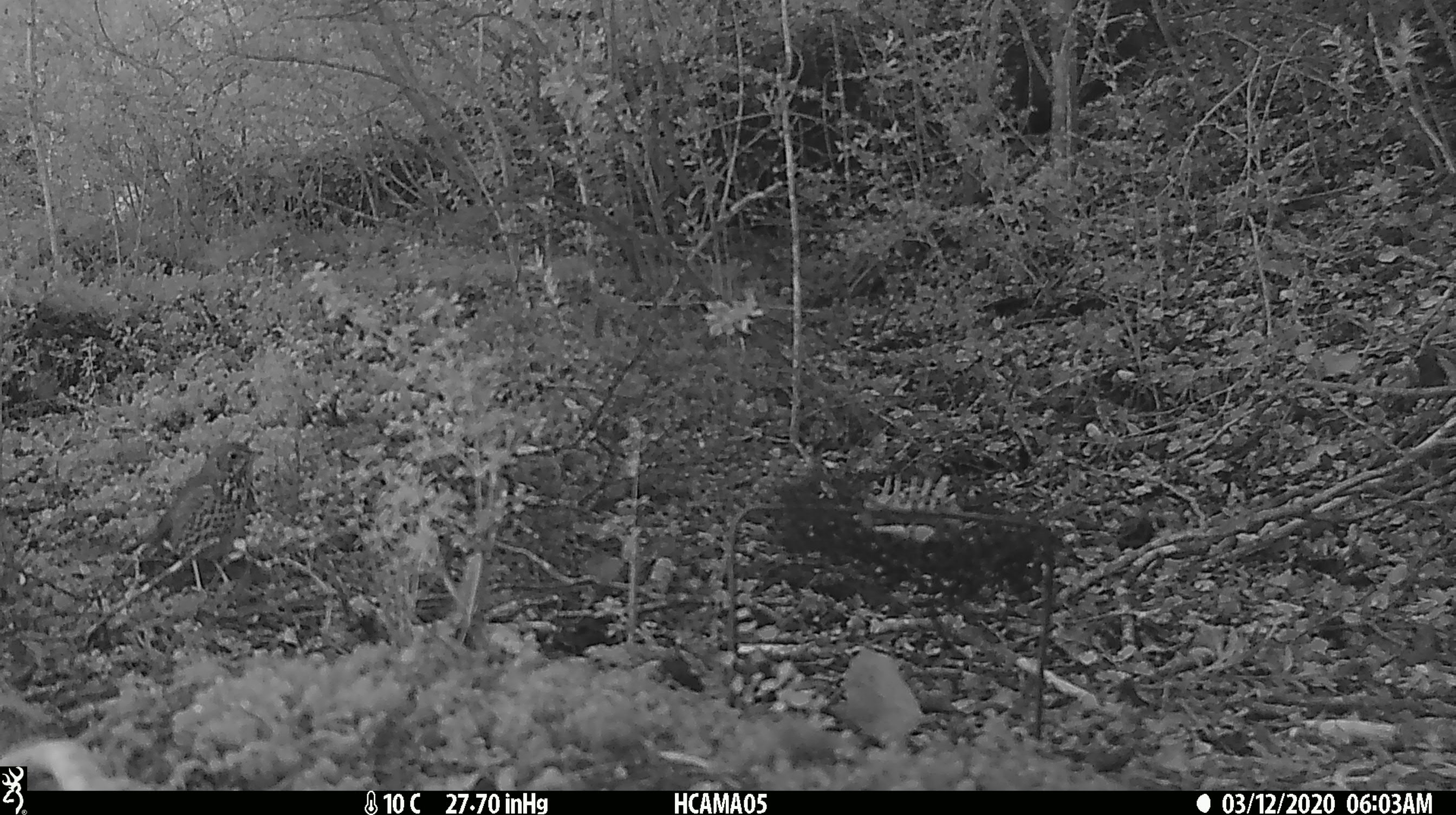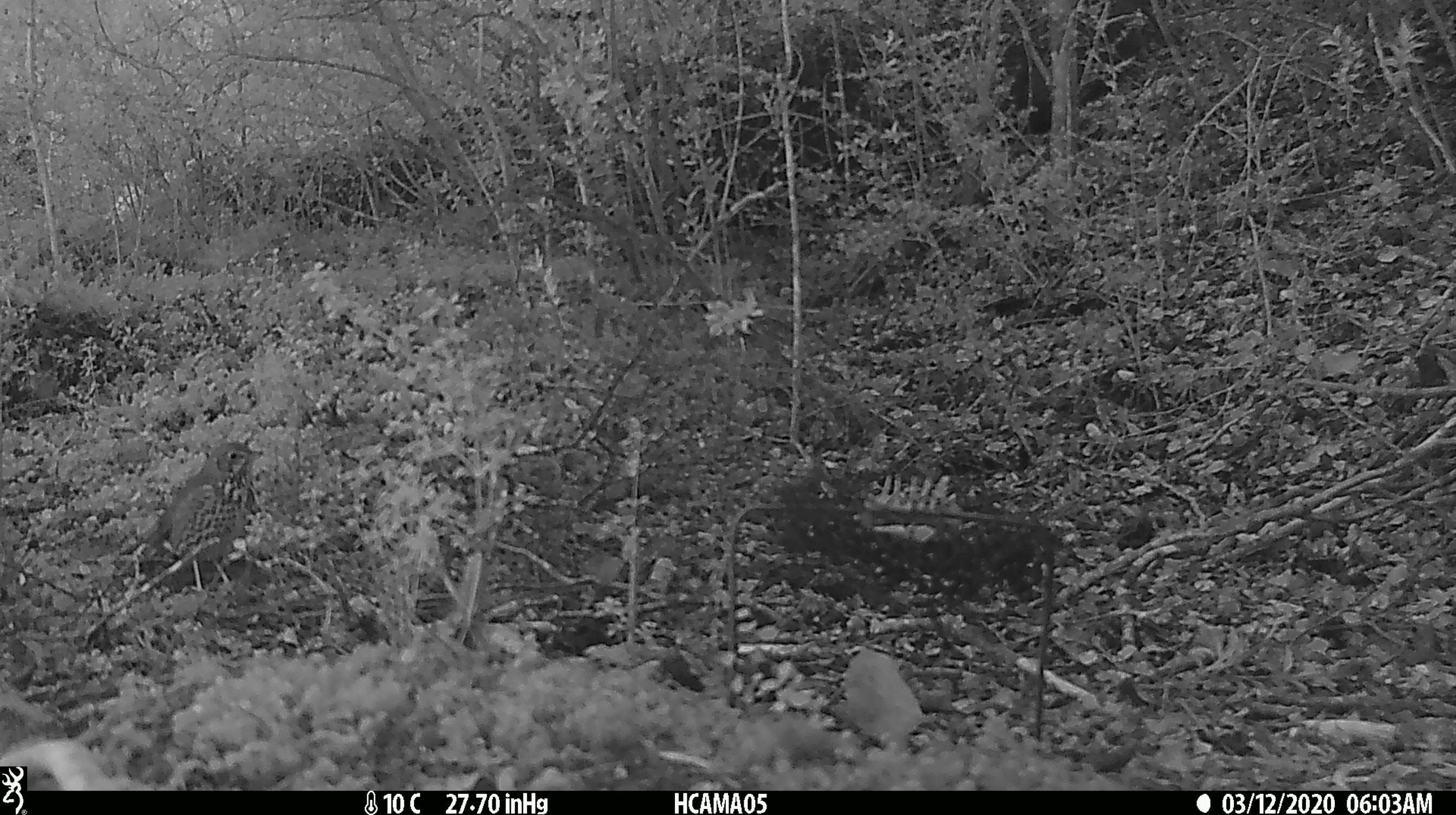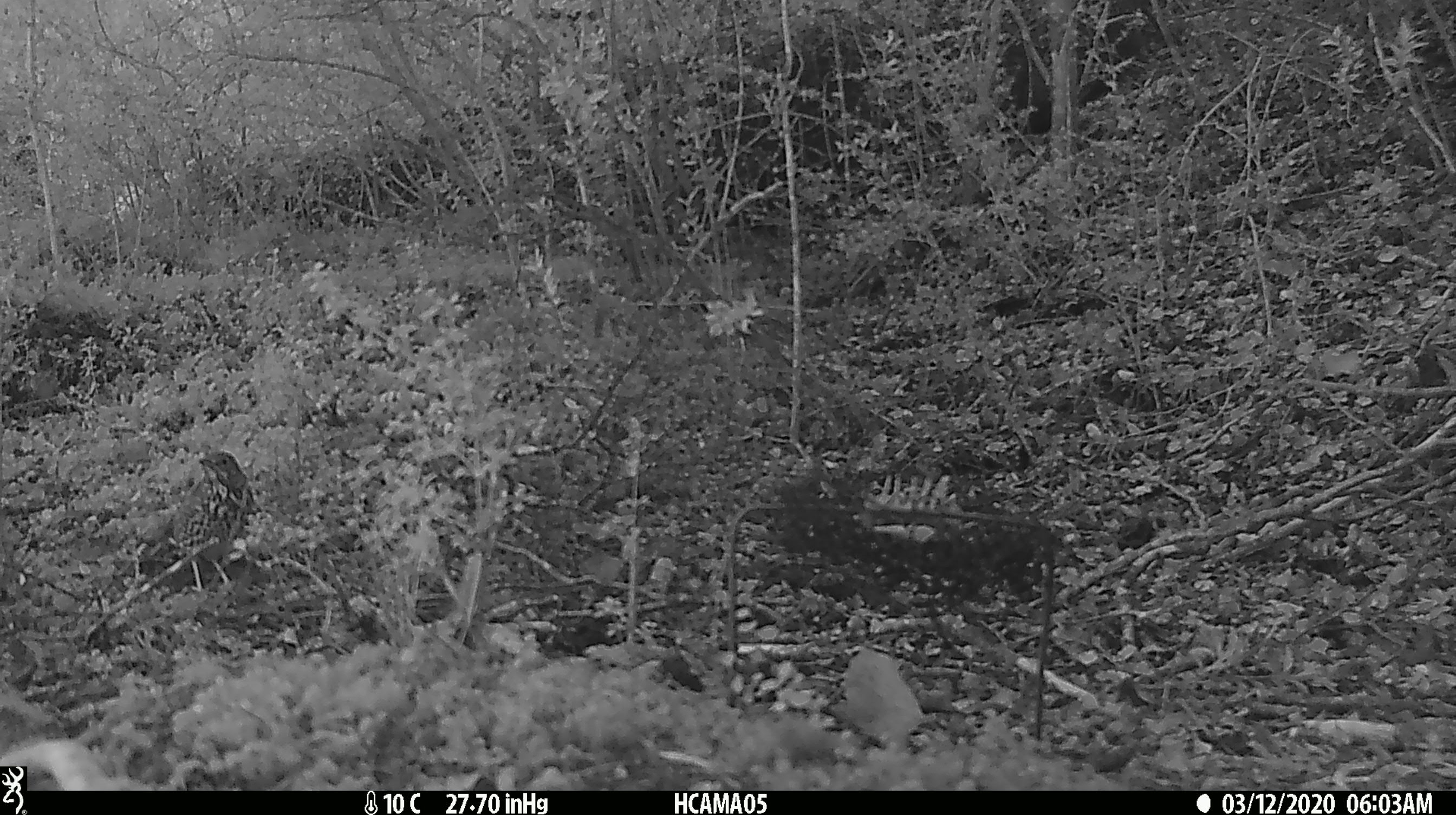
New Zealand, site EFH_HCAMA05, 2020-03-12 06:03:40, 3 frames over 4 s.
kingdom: Animalia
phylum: Chordata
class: Aves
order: Passeriformes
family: Turdidae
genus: Turdus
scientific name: Turdus philomelos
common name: song thrush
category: thrush